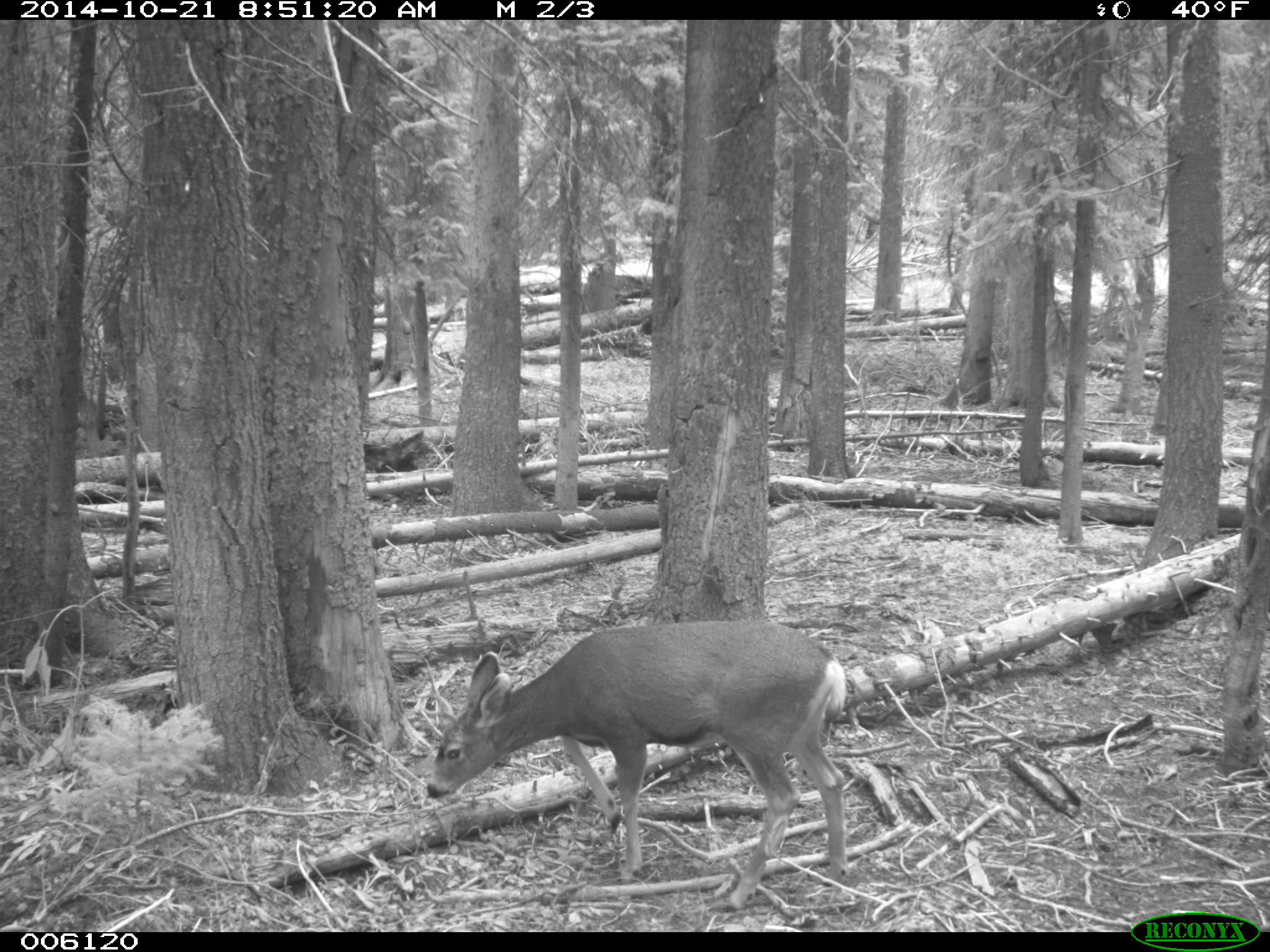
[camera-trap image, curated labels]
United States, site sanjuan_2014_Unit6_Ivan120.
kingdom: Animalia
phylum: Chordata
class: Mammalia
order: Artiodactyla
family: Cervidae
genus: Odocoileus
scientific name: Odocoileus hemionus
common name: mule deer